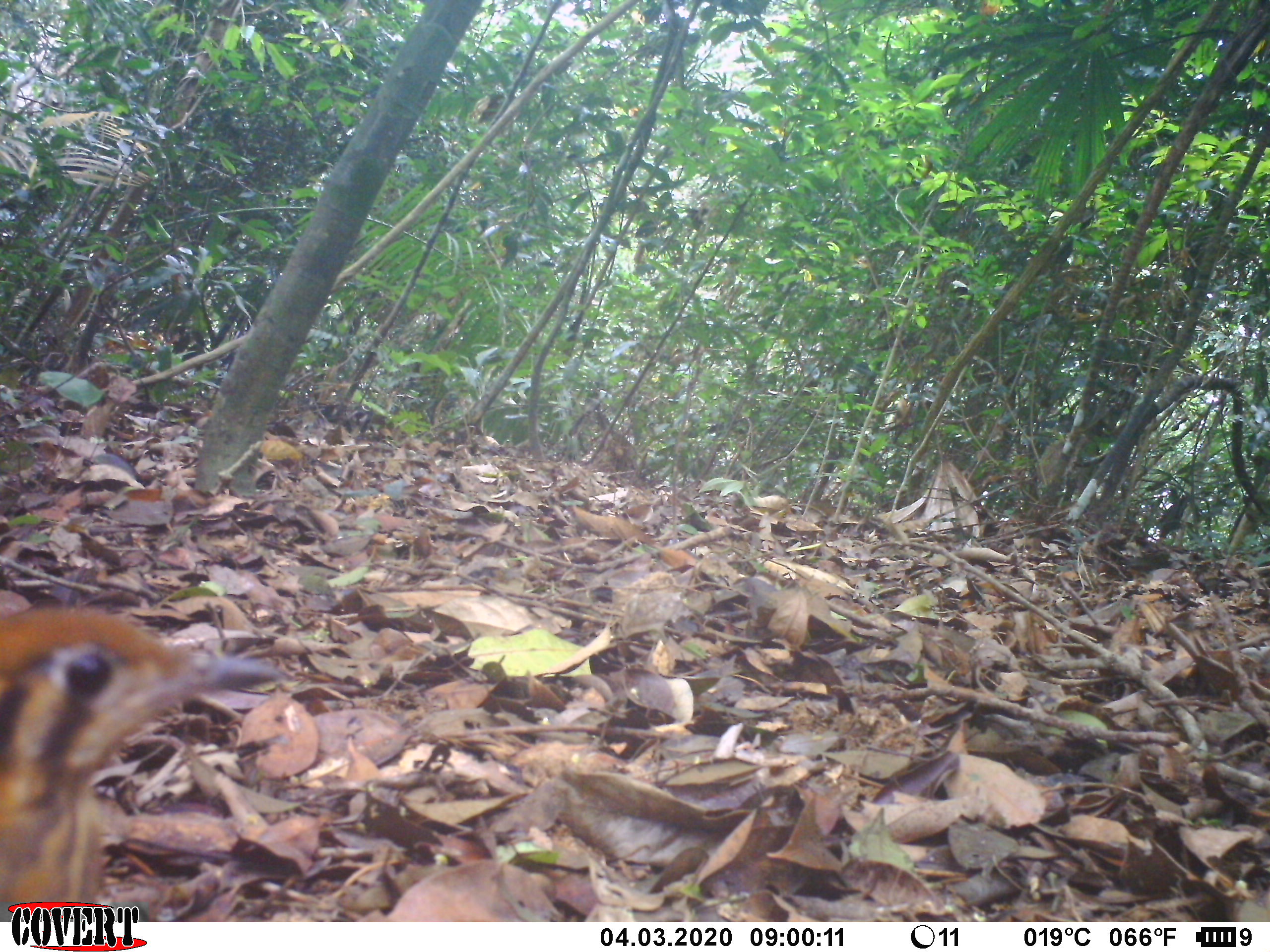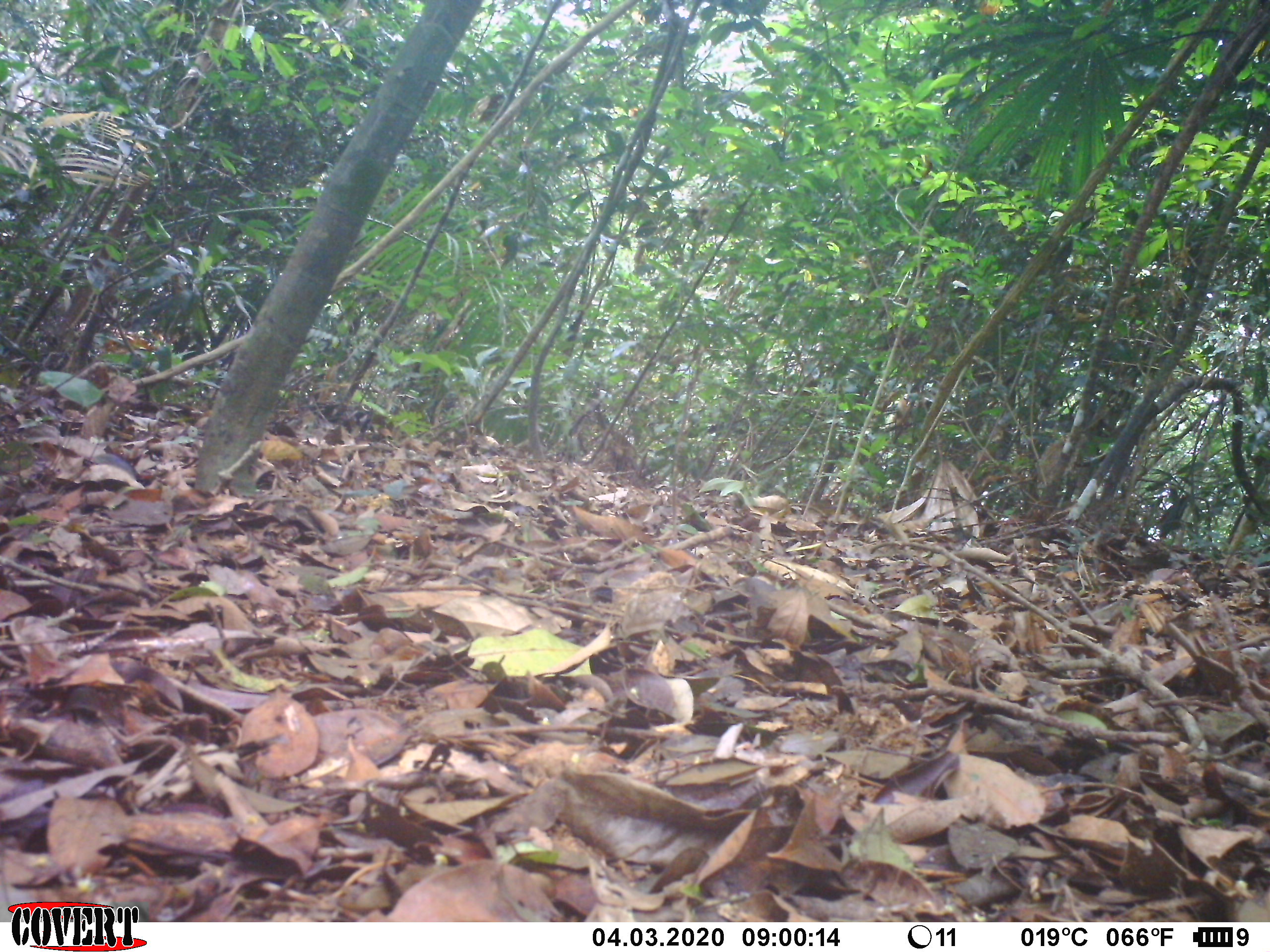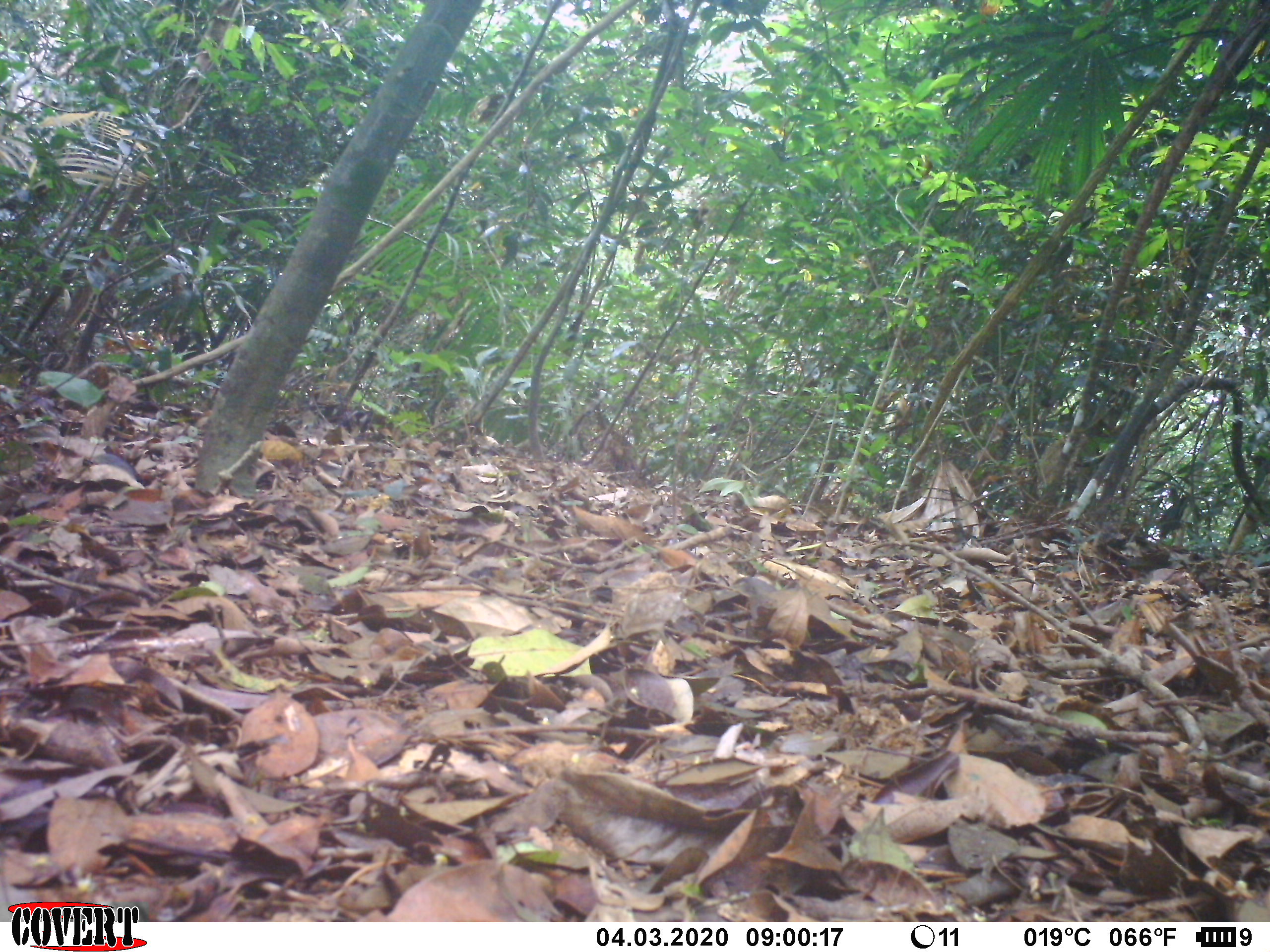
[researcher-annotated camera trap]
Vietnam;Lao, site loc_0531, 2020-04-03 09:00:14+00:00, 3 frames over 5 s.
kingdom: Animalia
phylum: Chordata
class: Aves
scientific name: Aves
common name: bird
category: unidentified bird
Unidentified bird (bird) (Aves). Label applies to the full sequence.